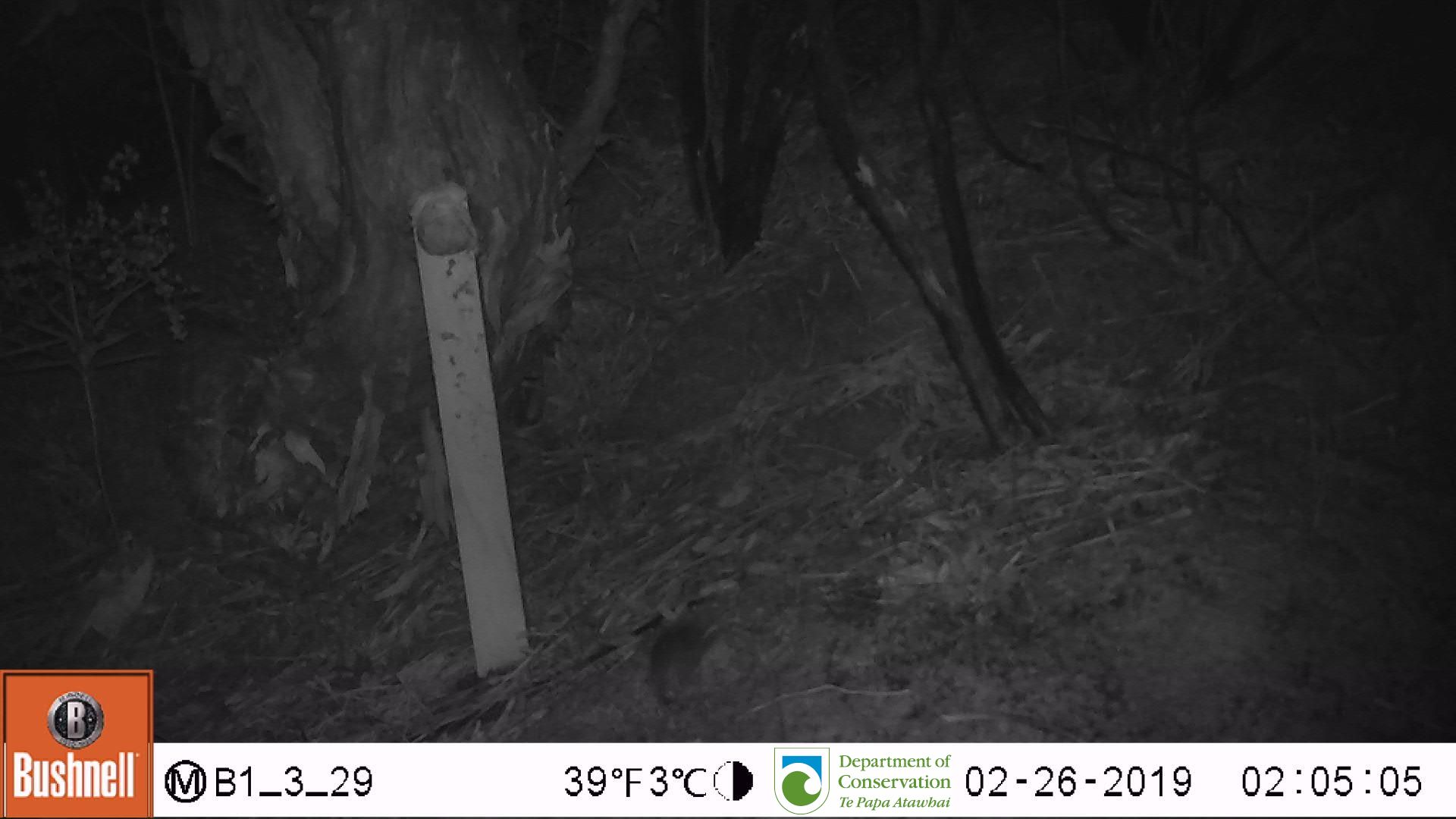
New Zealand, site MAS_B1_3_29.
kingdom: Animalia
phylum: Chordata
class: Mammalia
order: Rodentia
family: Muridae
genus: Mus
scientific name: Mus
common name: mouse